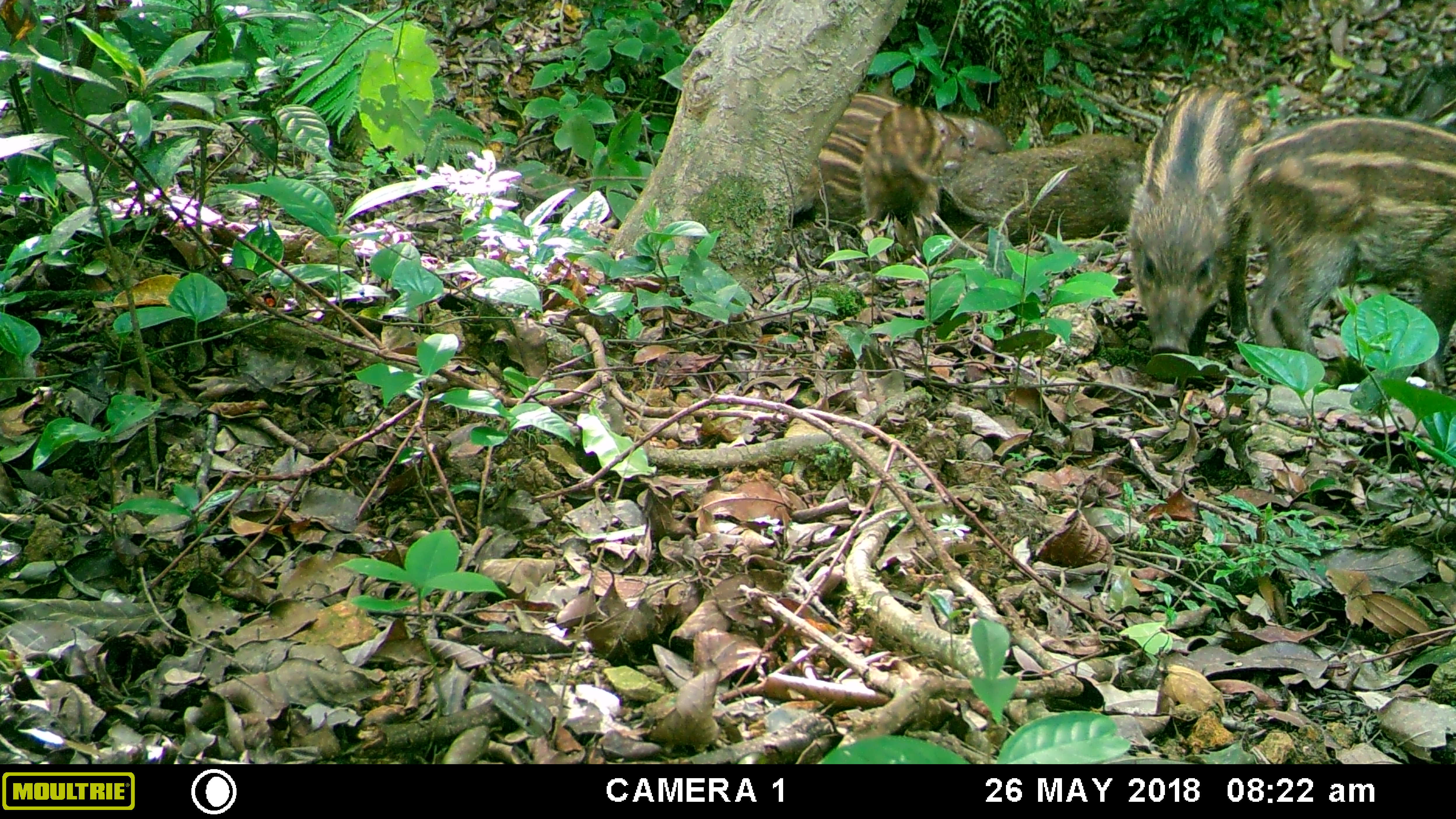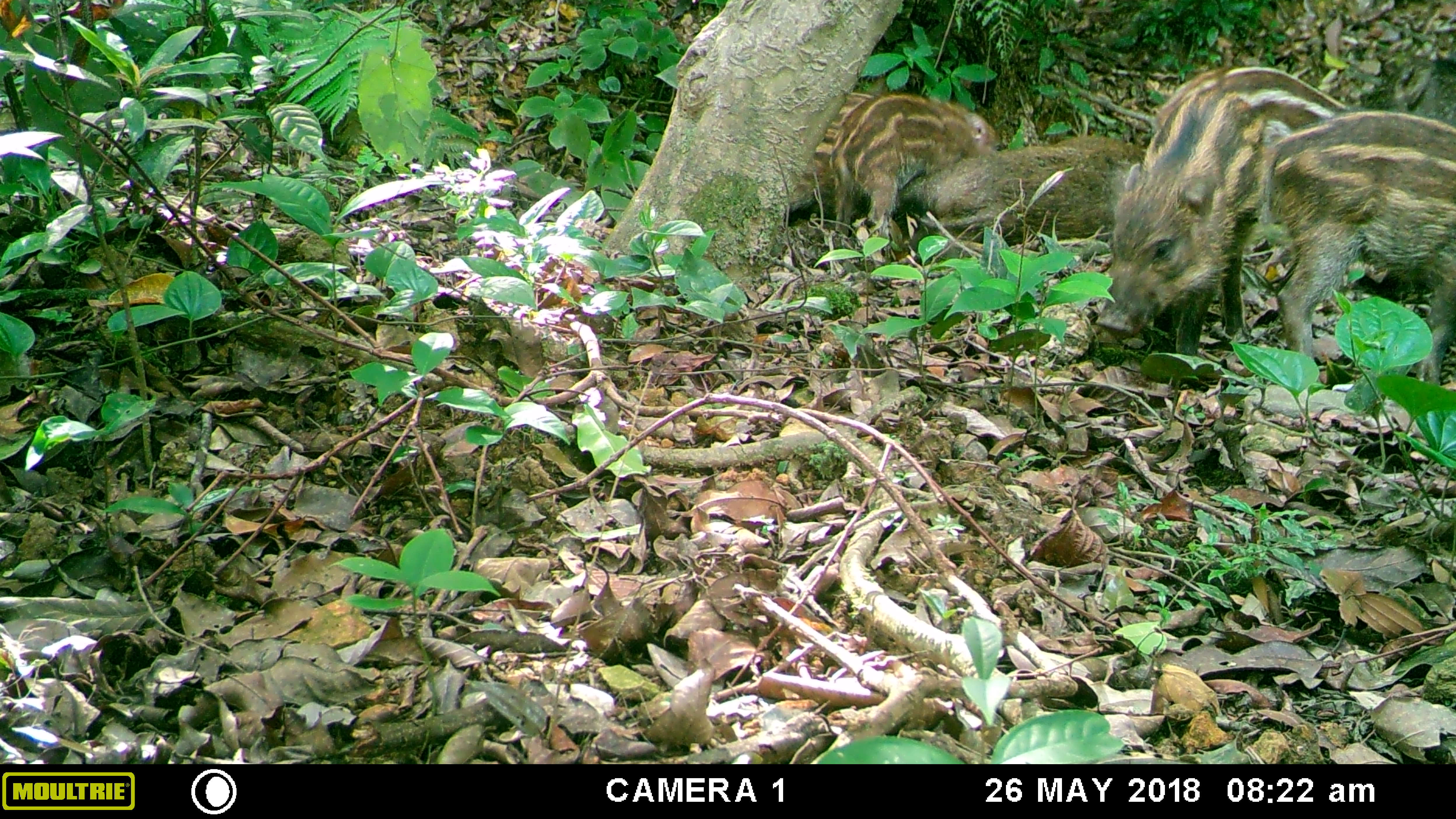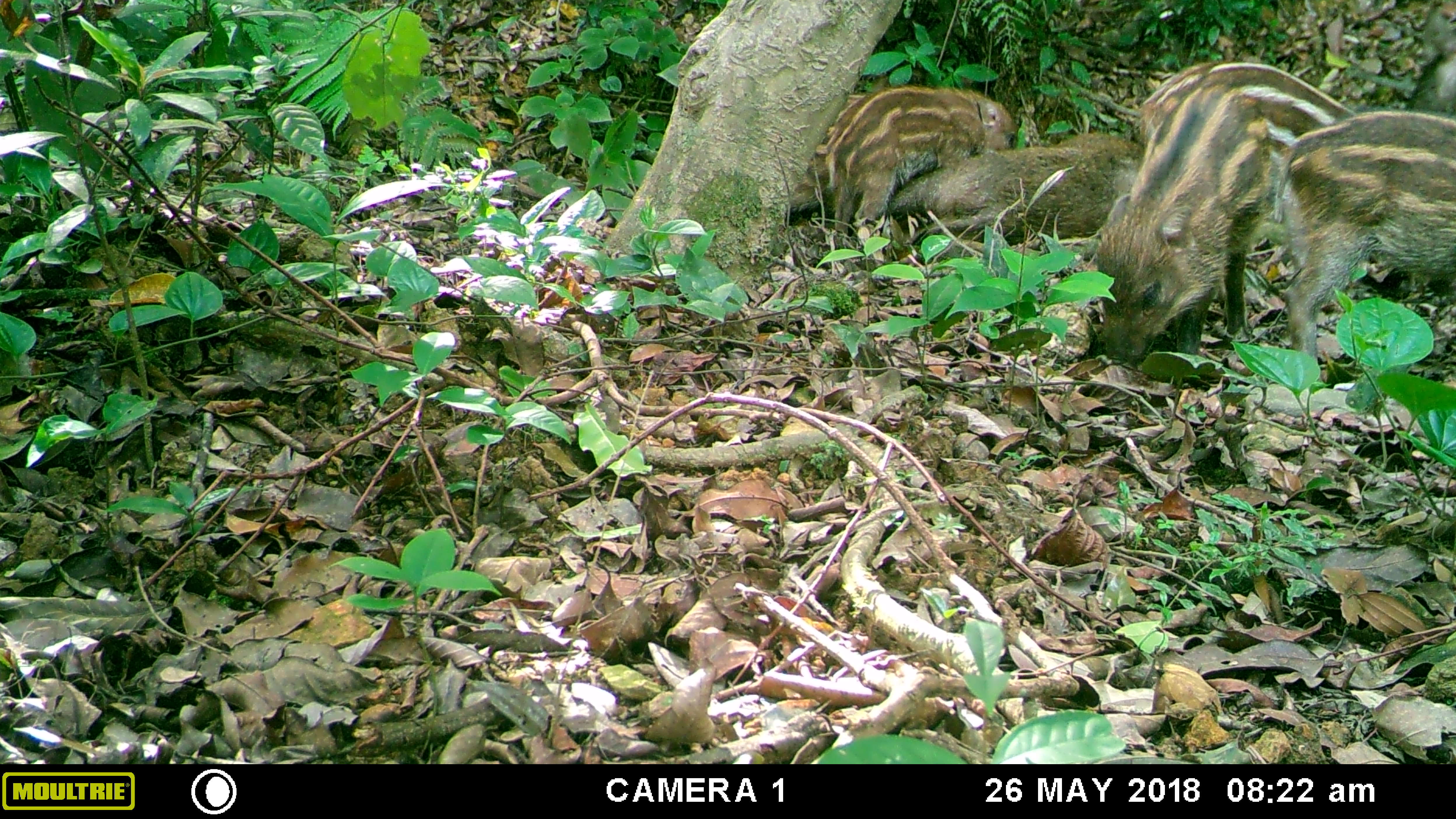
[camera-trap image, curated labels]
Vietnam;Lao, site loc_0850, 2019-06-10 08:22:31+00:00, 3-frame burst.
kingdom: Animalia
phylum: Chordata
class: Mammalia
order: Artiodactyla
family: Suidae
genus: Sus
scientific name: Sus scrofa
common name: eurasian wild pig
Eurasian wild pig (Sus scrofa). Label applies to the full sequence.